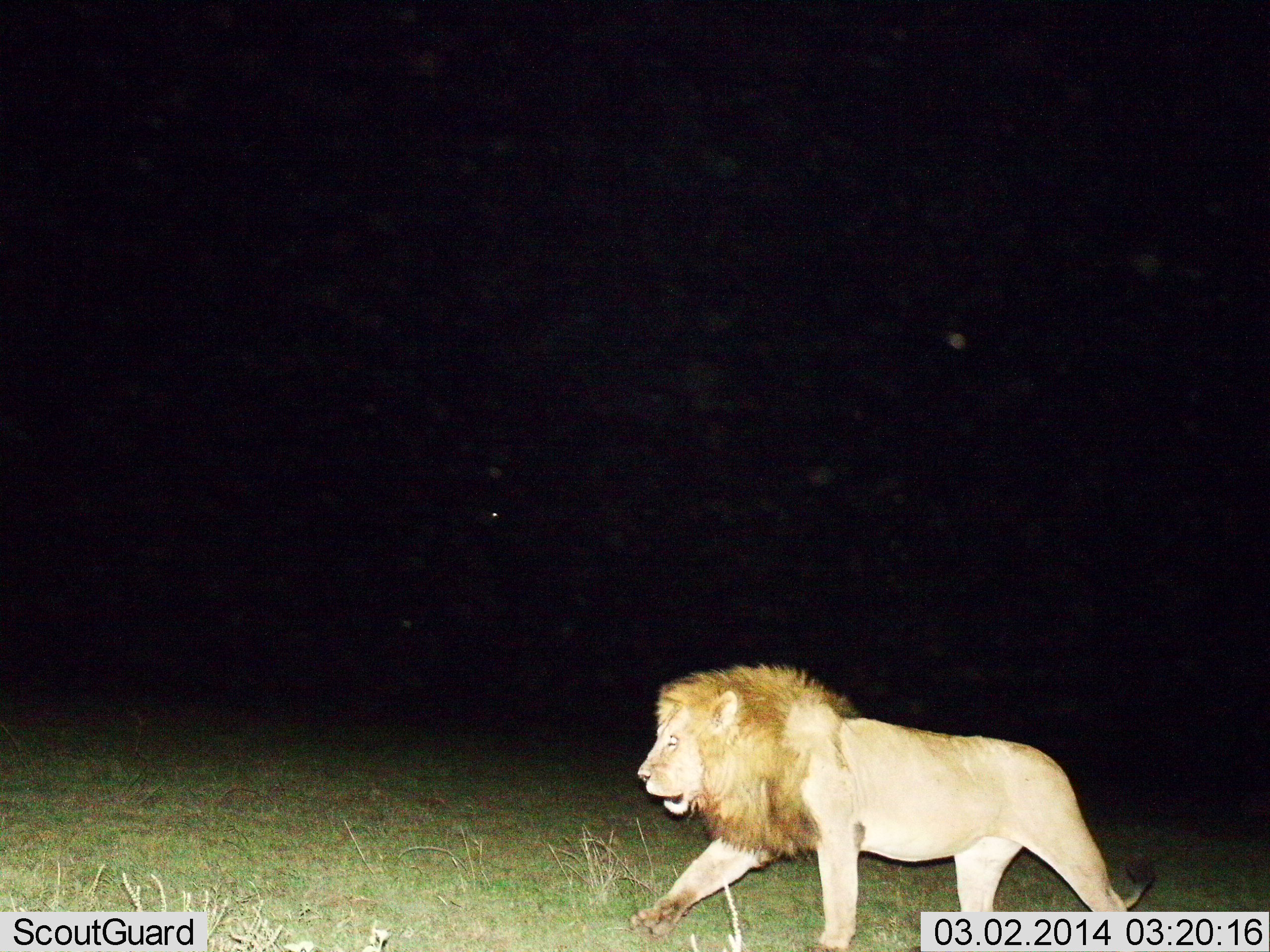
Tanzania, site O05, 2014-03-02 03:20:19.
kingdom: Animalia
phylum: Chordata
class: Mammalia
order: Carnivora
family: Felidae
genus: Panthera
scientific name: Panthera leo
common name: lion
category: lionmale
Lionmale (lion) (Panthera leo), count 1. Behavior (volunteer vote fractions): standing 0%, resting 0%, moving 100%, interacting 0%. Young present (vote fraction): 0%. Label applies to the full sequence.